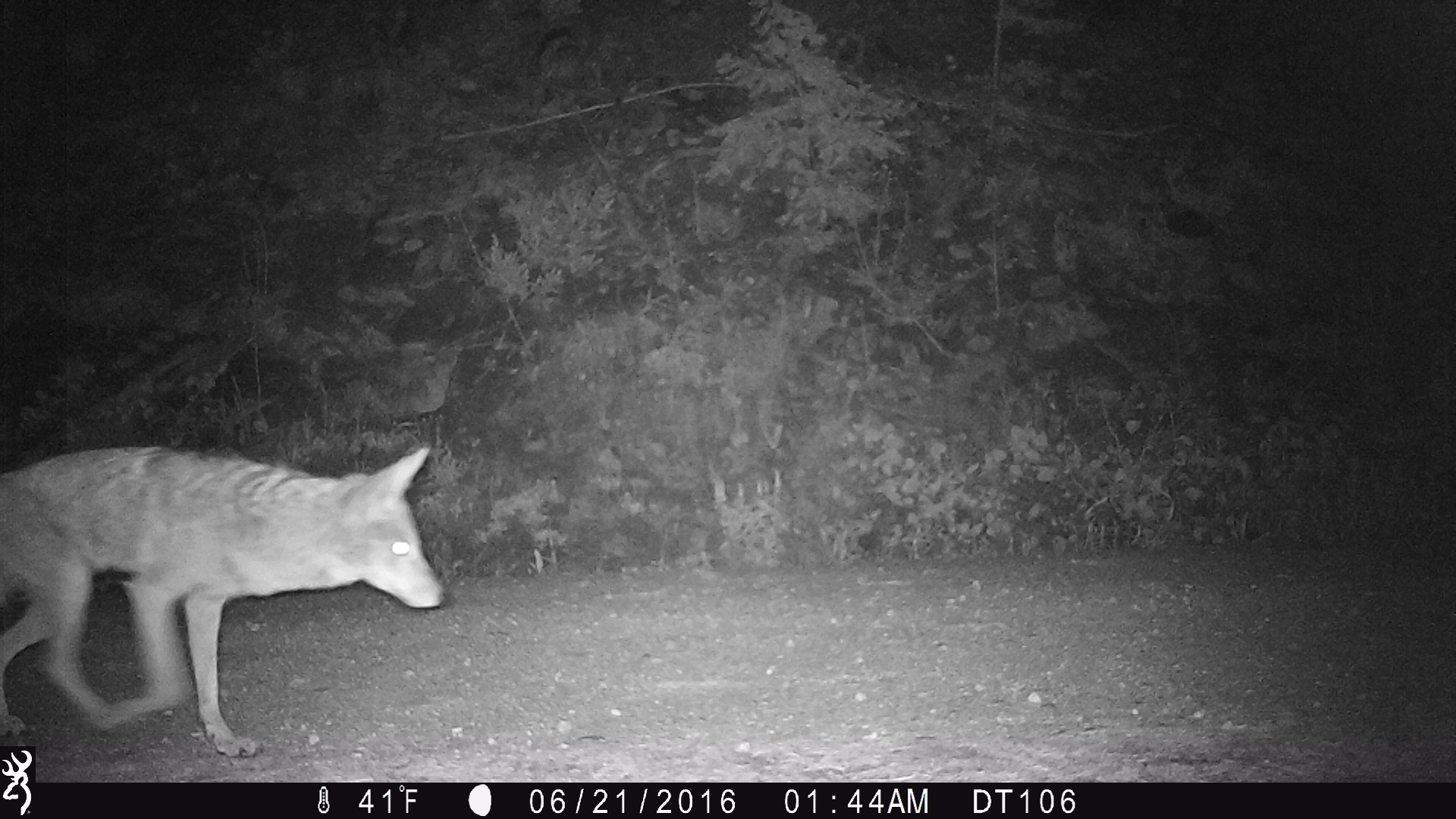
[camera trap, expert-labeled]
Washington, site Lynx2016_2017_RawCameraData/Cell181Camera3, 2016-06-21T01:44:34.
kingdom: Animalia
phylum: Chordata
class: Mammalia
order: Carnivora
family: Canidae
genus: Canis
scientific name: Canis latrans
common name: coyote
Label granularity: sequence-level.